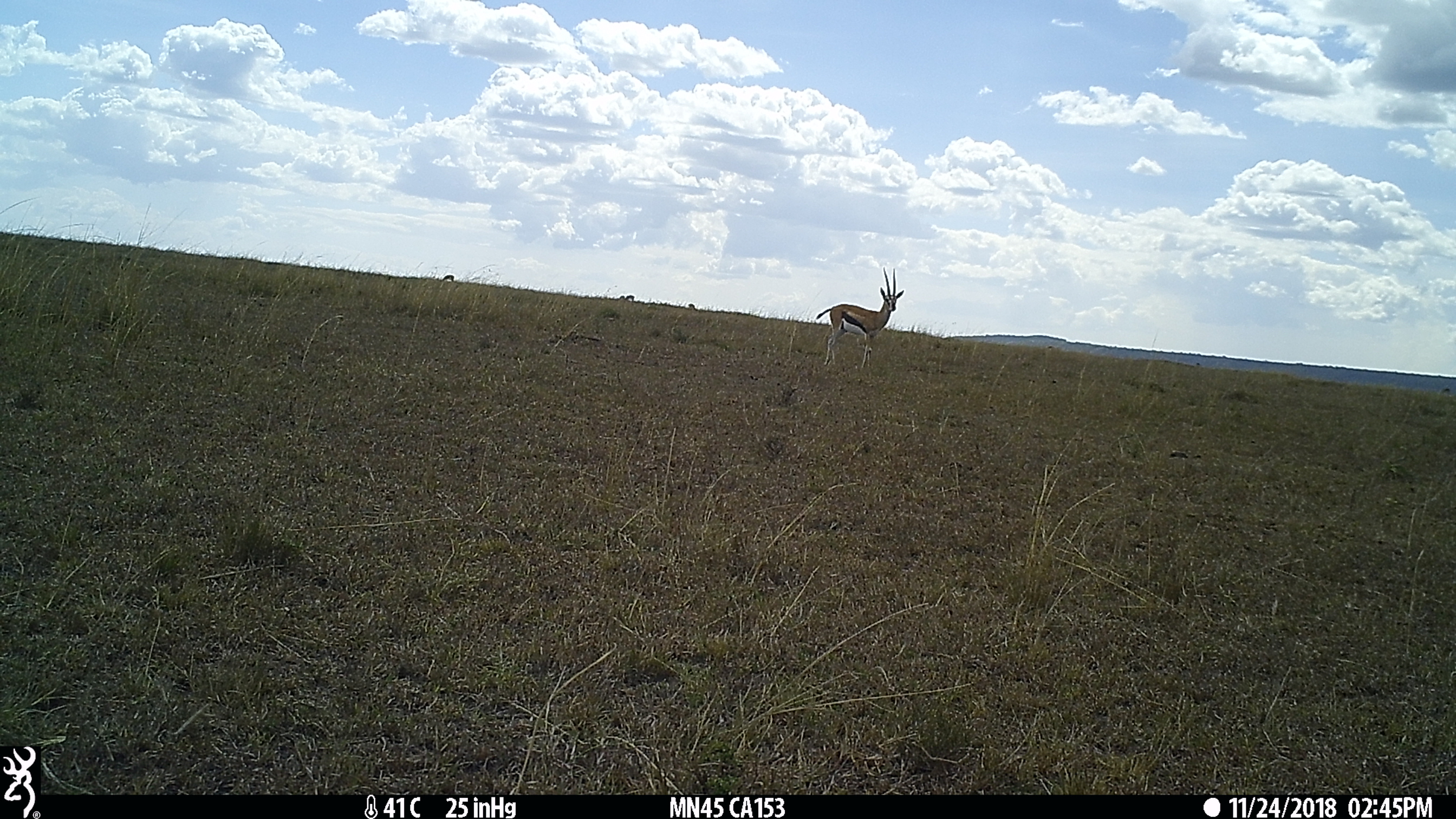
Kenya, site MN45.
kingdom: Animalia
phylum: Chordata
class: Mammalia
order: Artiodactyla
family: Bovidae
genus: Eudorcas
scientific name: Eudorcas thomsonii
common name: thomon's gazelle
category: gazelle thomsons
Gazelle thomsons (thomon's gazelle) (Eudorcas thomsonii).